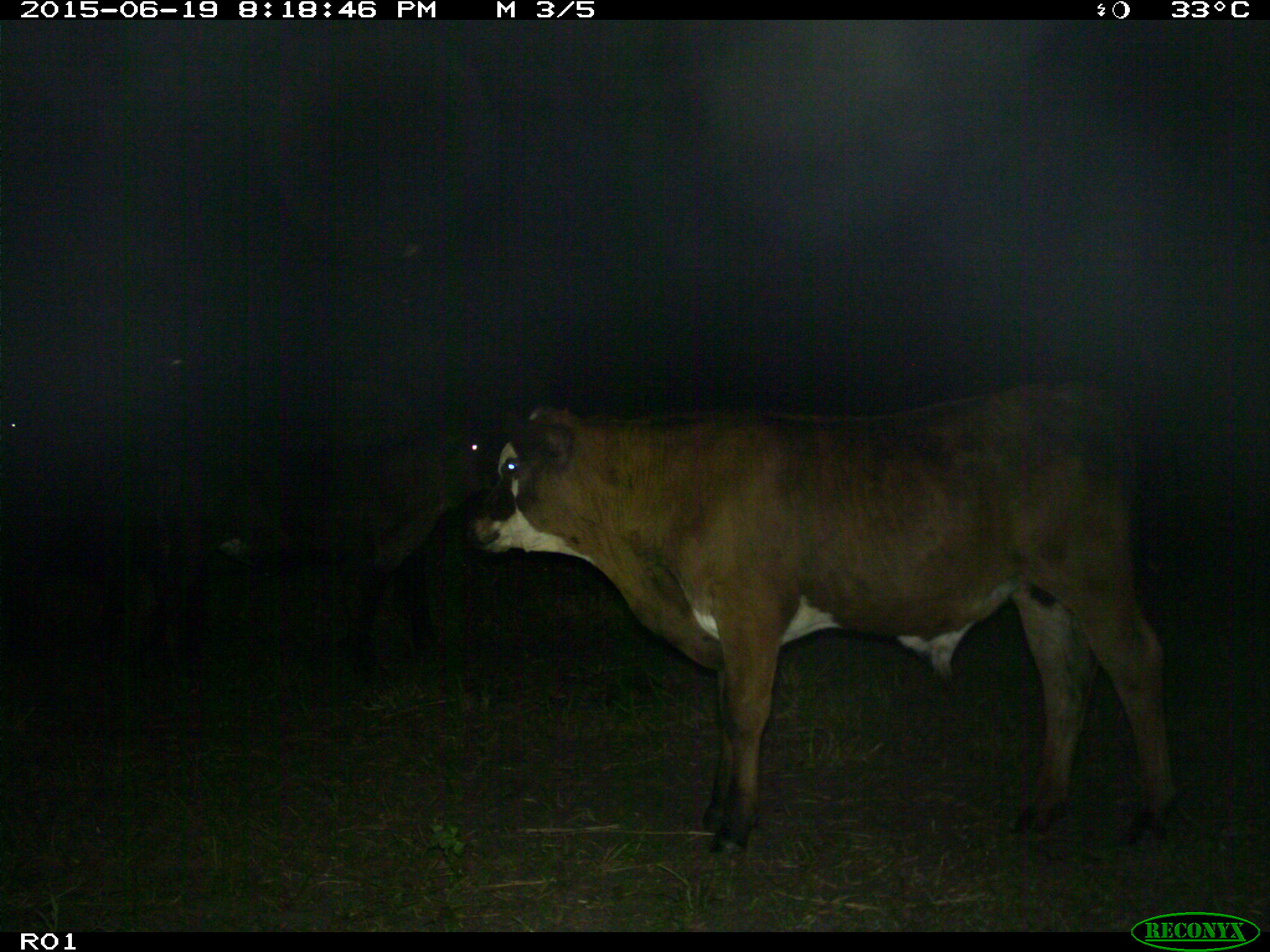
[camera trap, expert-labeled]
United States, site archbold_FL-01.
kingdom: Animalia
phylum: Chordata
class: Mammalia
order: Artiodactyla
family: Bovidae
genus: Bos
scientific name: Bos taurus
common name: domestic cow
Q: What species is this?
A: Bos taurus (domestic cow).